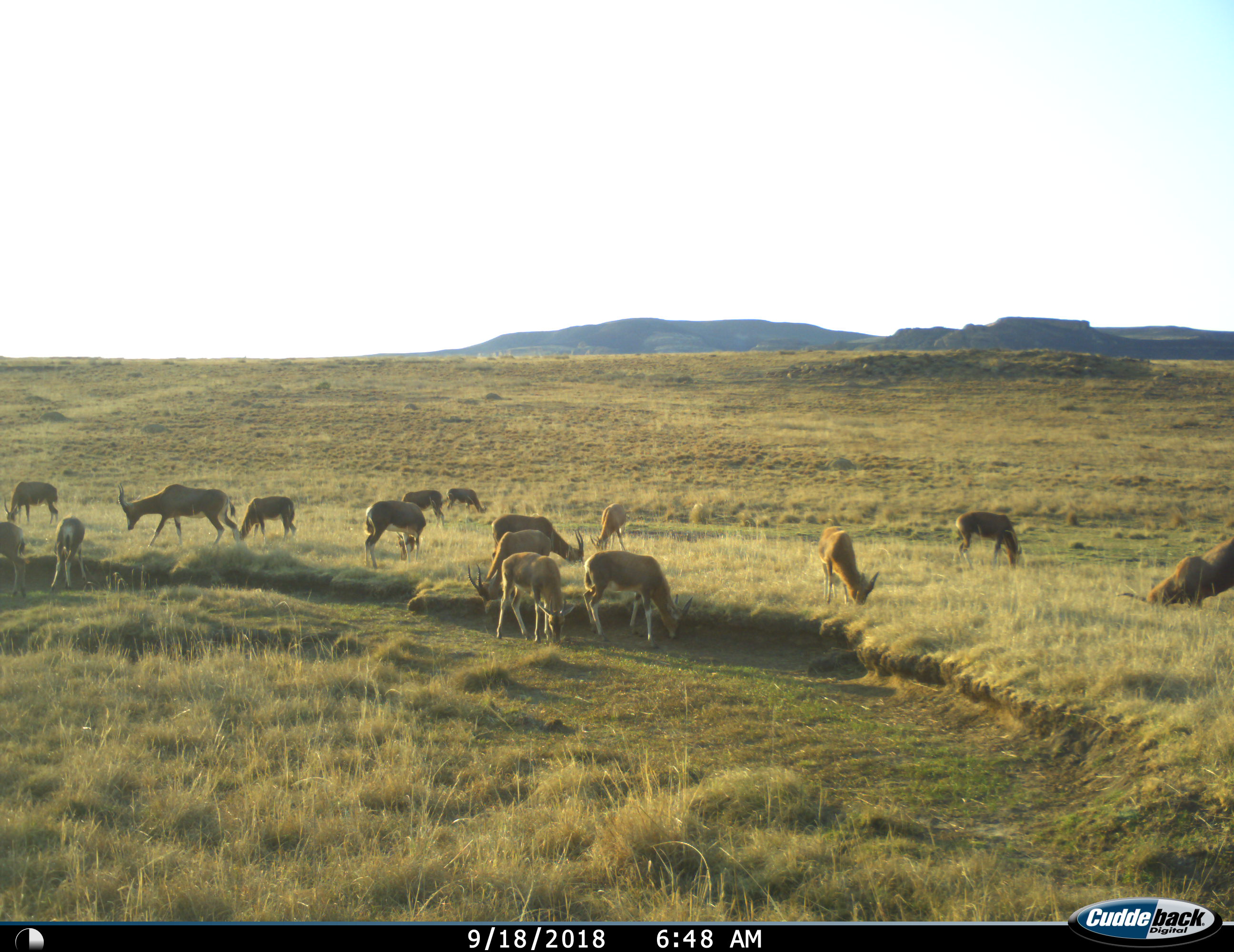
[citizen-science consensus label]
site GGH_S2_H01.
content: unidentified animal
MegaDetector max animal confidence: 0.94